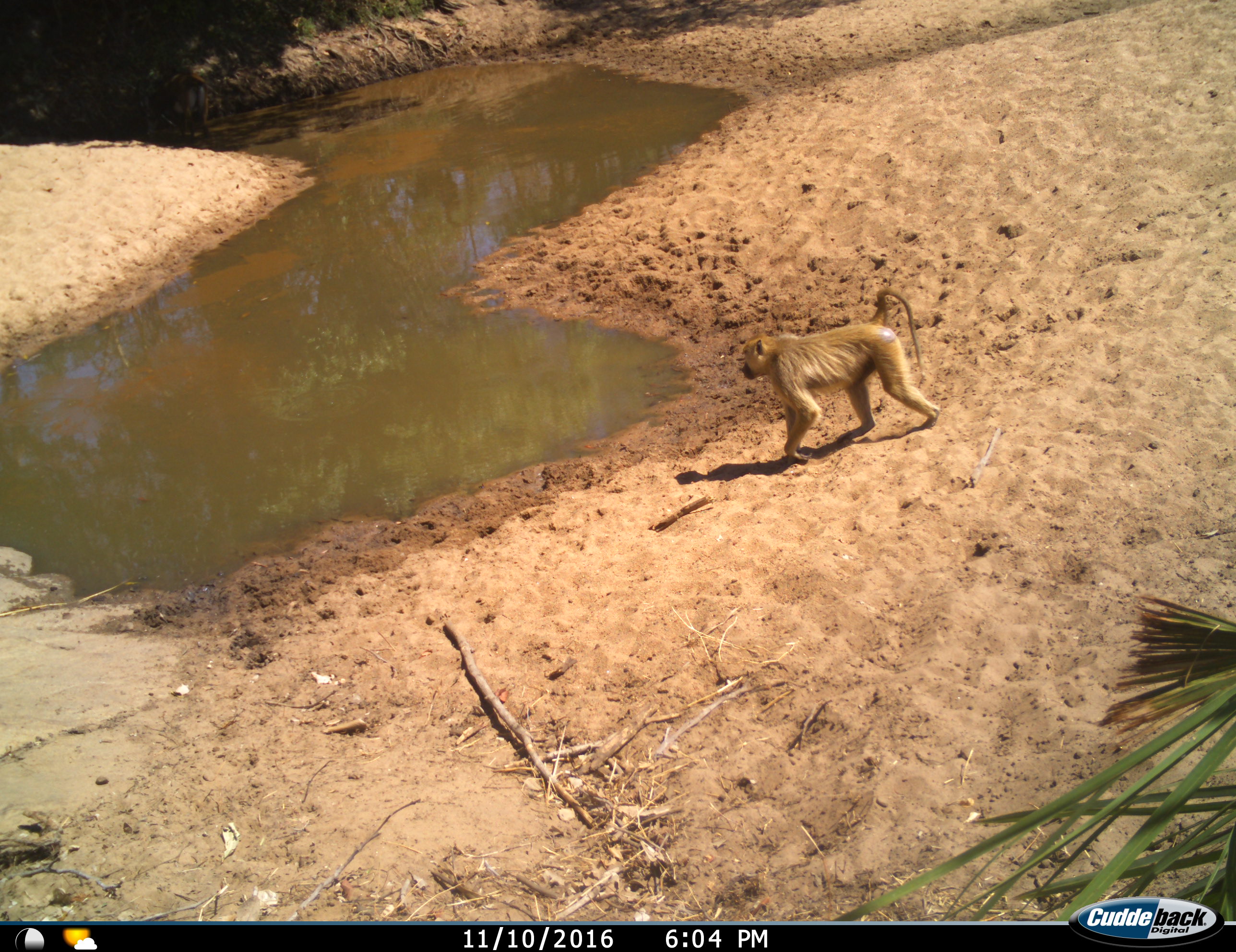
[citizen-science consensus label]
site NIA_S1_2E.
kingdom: Animalia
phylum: Chordata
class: Mammalia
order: Primates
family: Cercopithecidae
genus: Papio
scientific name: Papio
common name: baboon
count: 1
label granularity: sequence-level